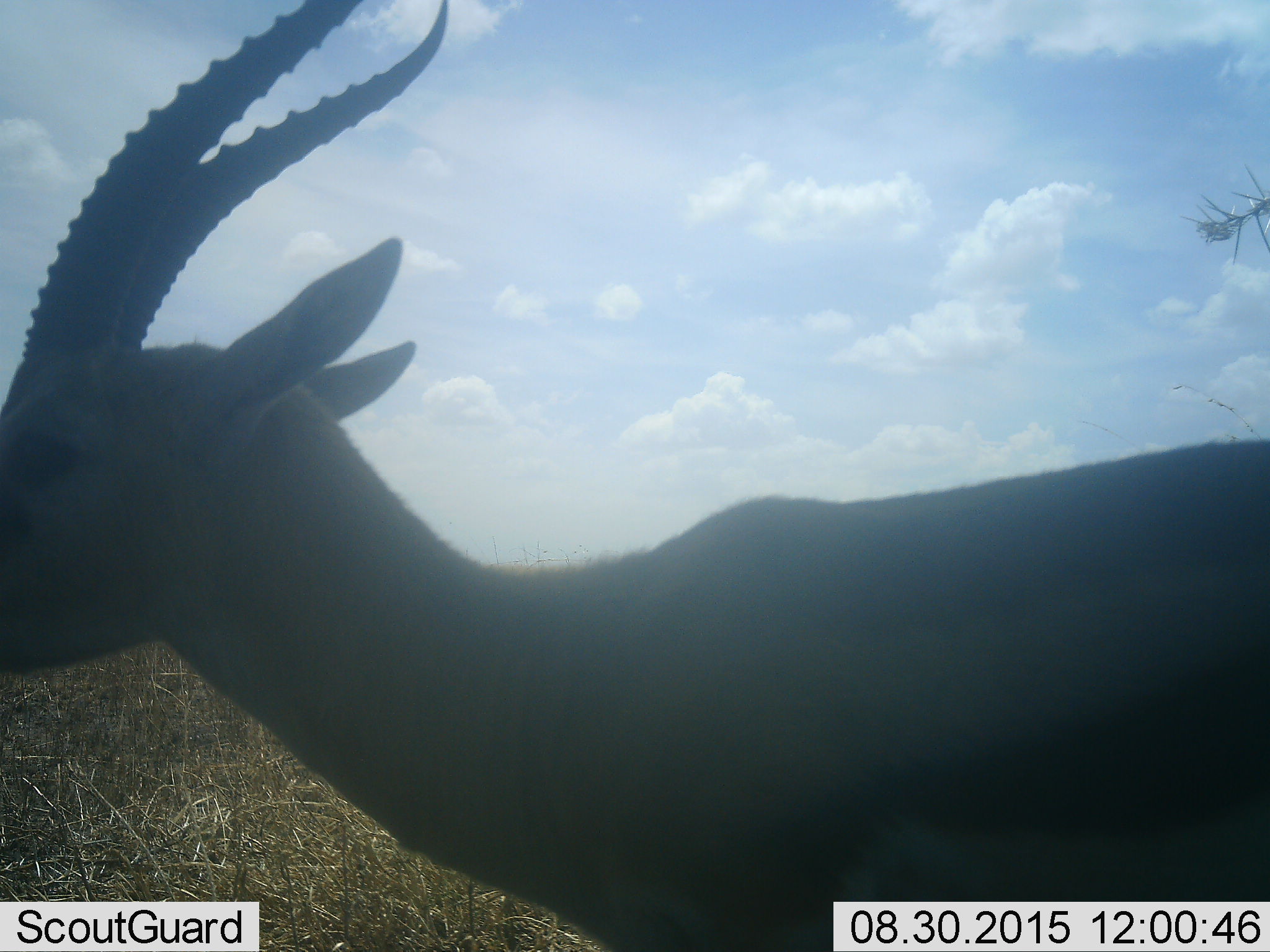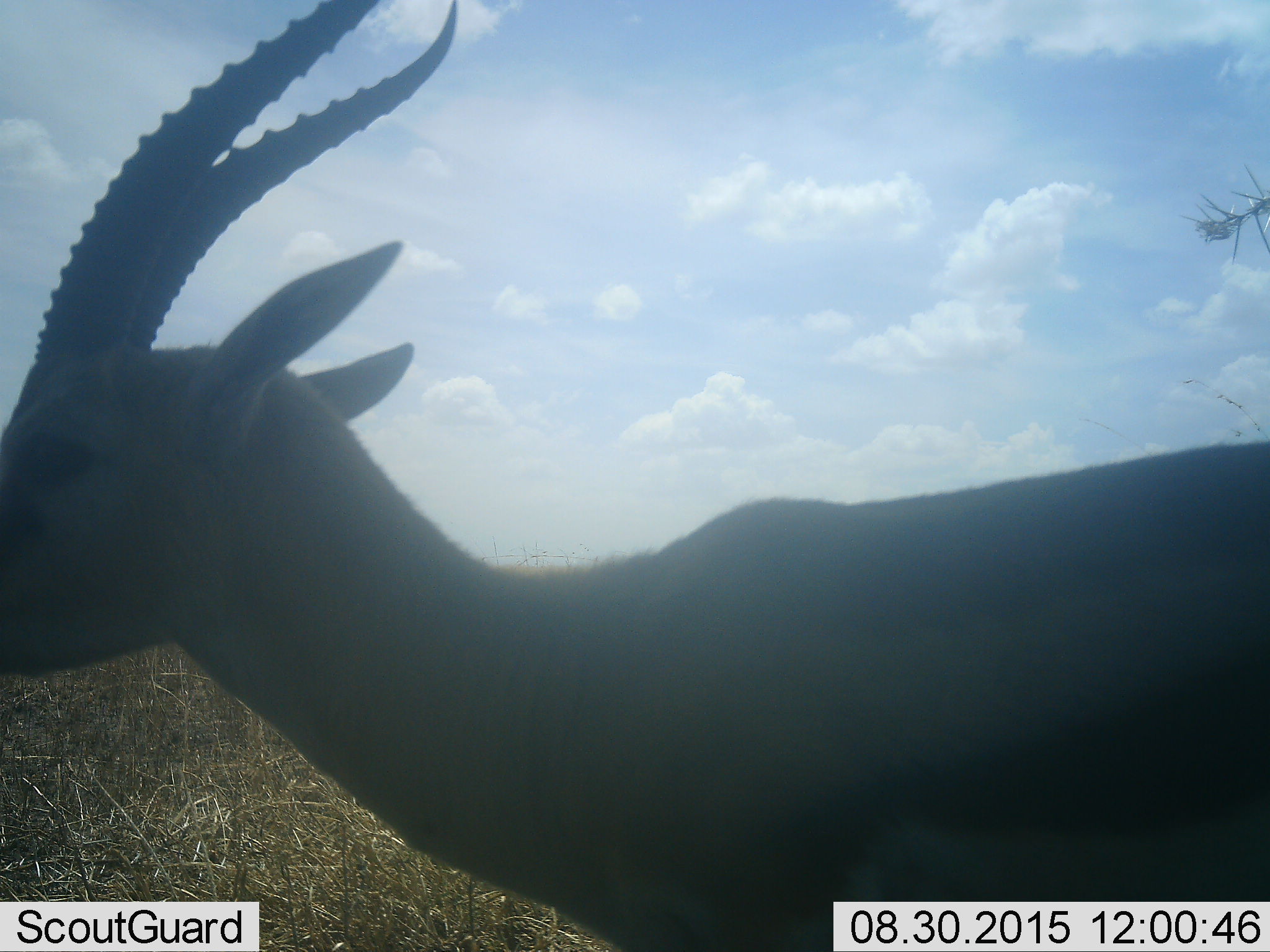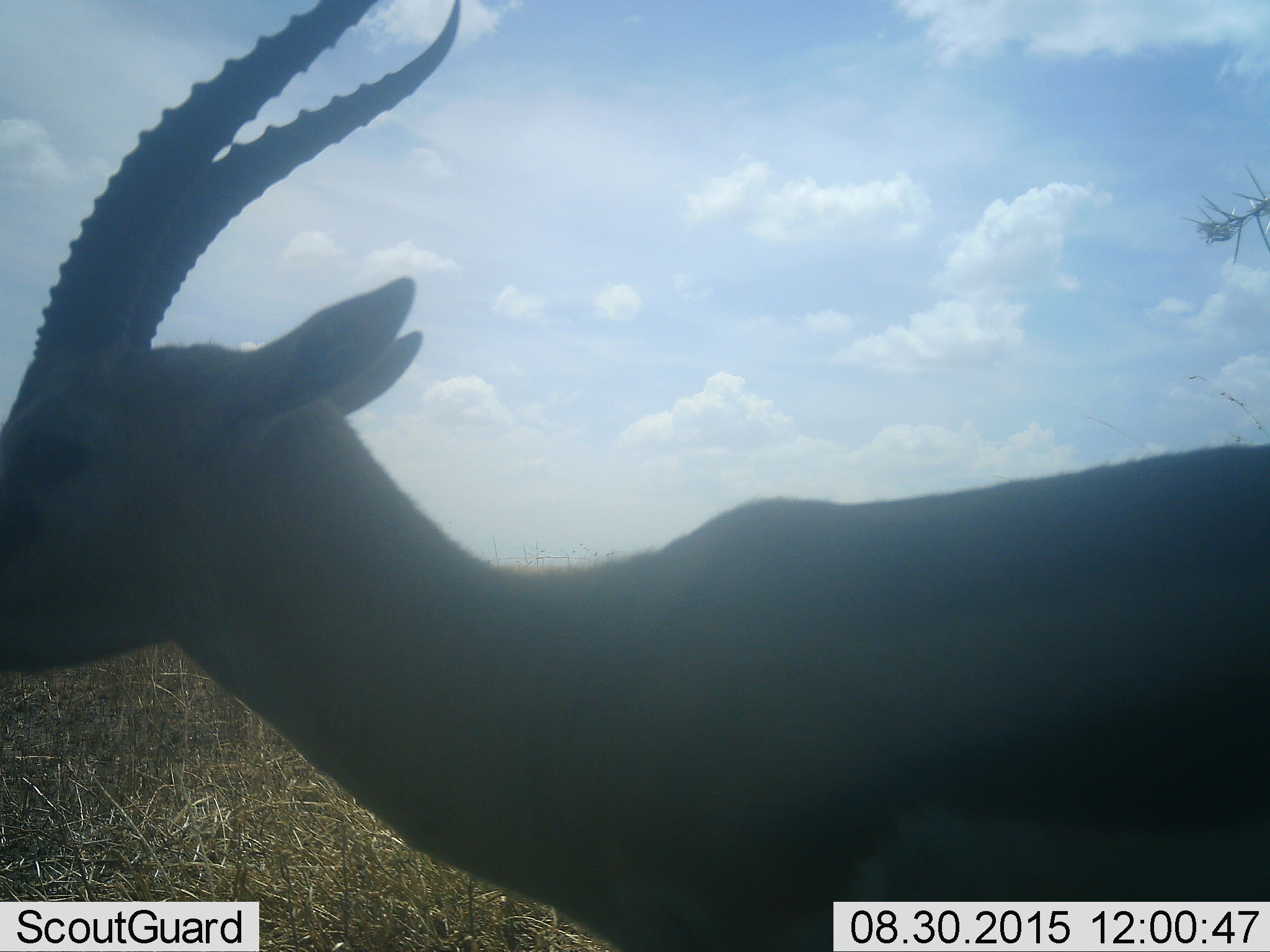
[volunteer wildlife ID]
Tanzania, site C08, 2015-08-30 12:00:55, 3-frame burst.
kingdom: Animalia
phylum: Chordata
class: Mammalia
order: Artiodactyla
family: Bovidae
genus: Nanger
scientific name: Nanger granti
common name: grant's gazelle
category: gazellegrants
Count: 1.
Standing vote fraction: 86%.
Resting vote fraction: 0%.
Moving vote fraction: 14%.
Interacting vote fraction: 0%.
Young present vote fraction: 0%.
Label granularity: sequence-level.